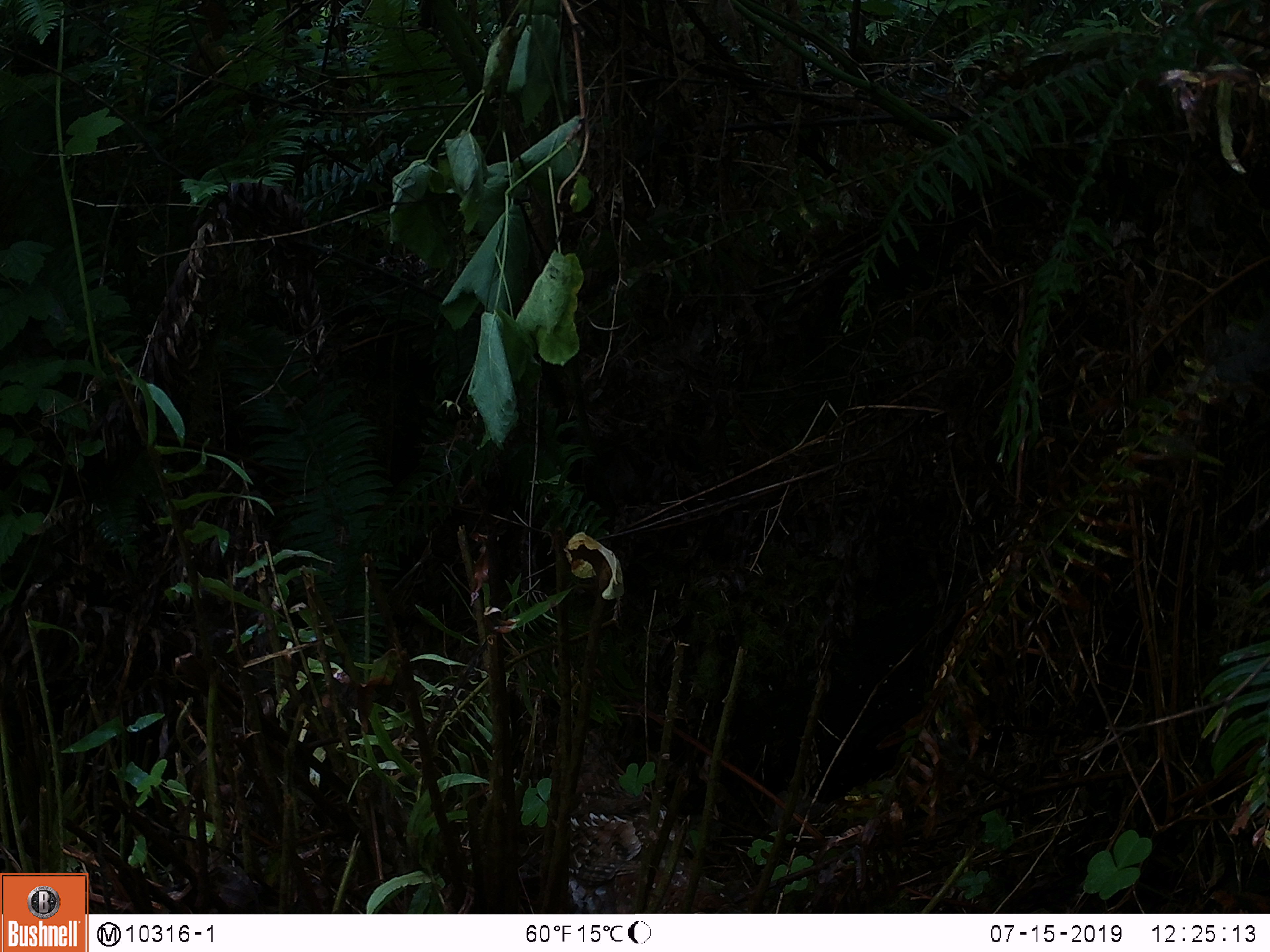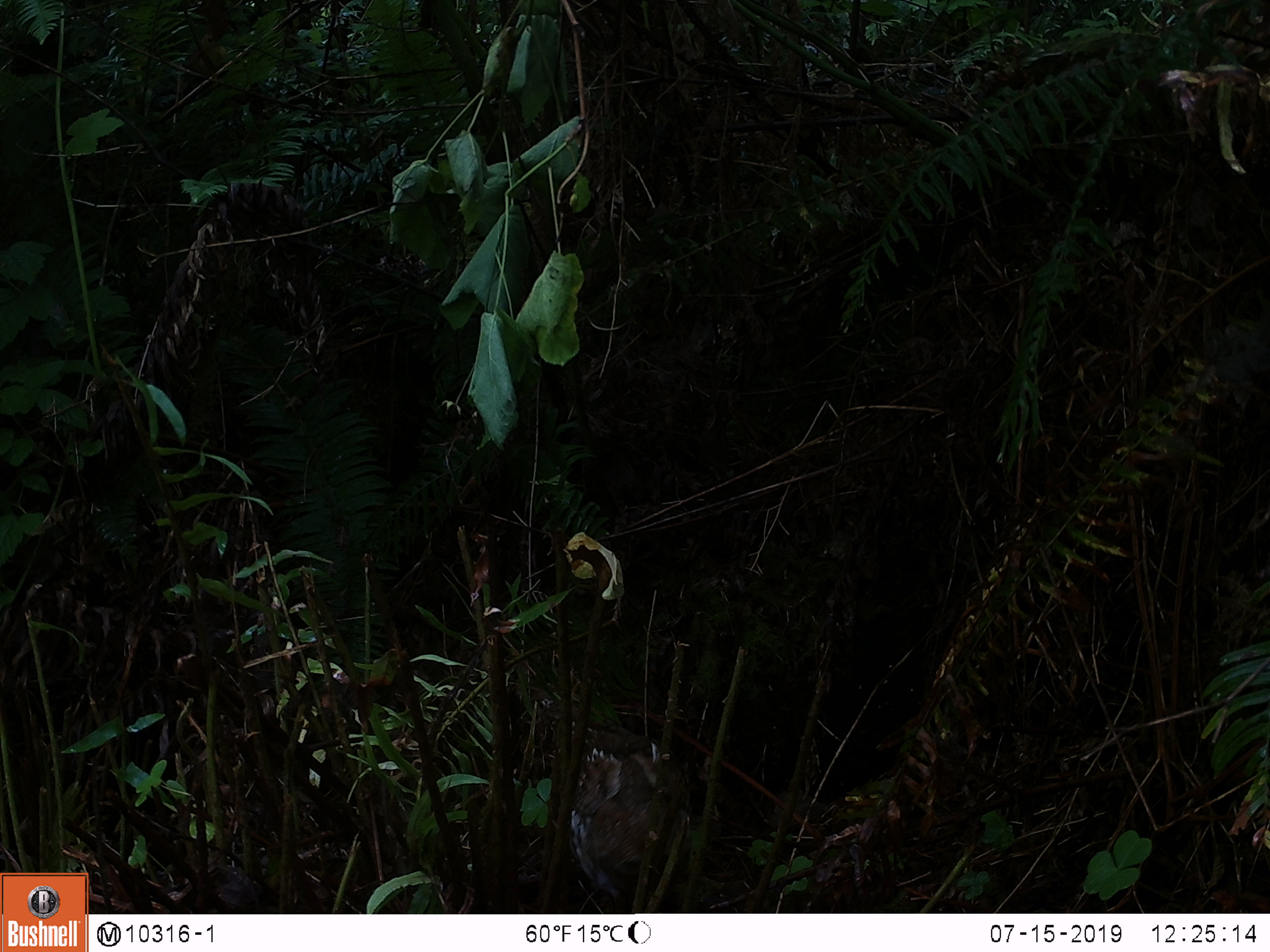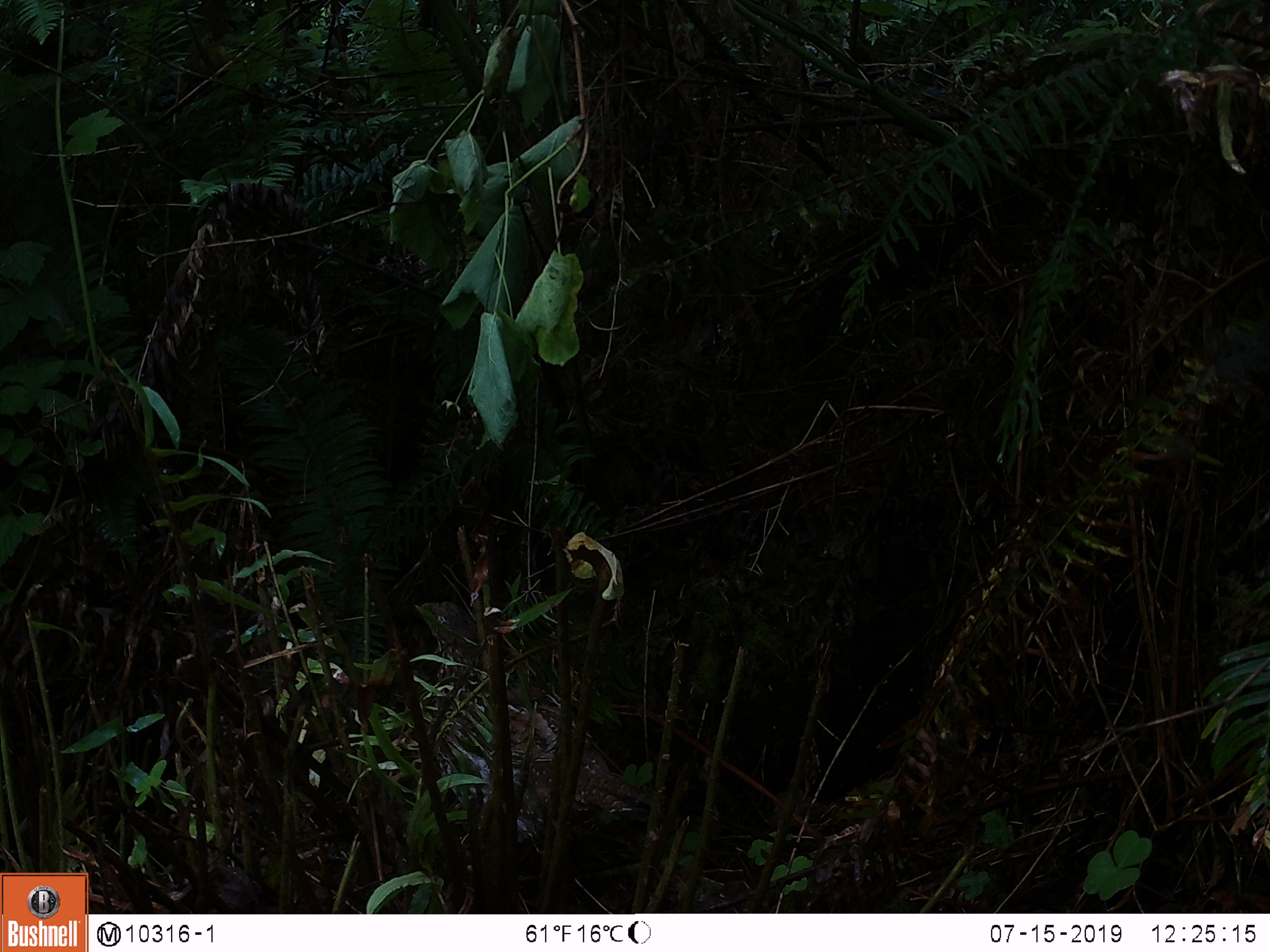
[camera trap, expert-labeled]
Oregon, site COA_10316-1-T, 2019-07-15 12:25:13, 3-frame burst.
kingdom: Animalia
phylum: Chordata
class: Aves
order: Galliformes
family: Phasianidae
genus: Bonasa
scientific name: Bonasa umbellus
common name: ruffed grouse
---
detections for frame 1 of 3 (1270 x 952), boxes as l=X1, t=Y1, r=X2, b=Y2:
ruffed grouse: l=508, t=693, r=747, b=910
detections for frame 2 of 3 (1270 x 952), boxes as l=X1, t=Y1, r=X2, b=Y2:
ruffed grouse: l=507, t=661, r=711, b=905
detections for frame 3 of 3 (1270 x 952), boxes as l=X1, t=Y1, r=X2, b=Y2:
ruffed grouse: l=398, t=580, r=717, b=878